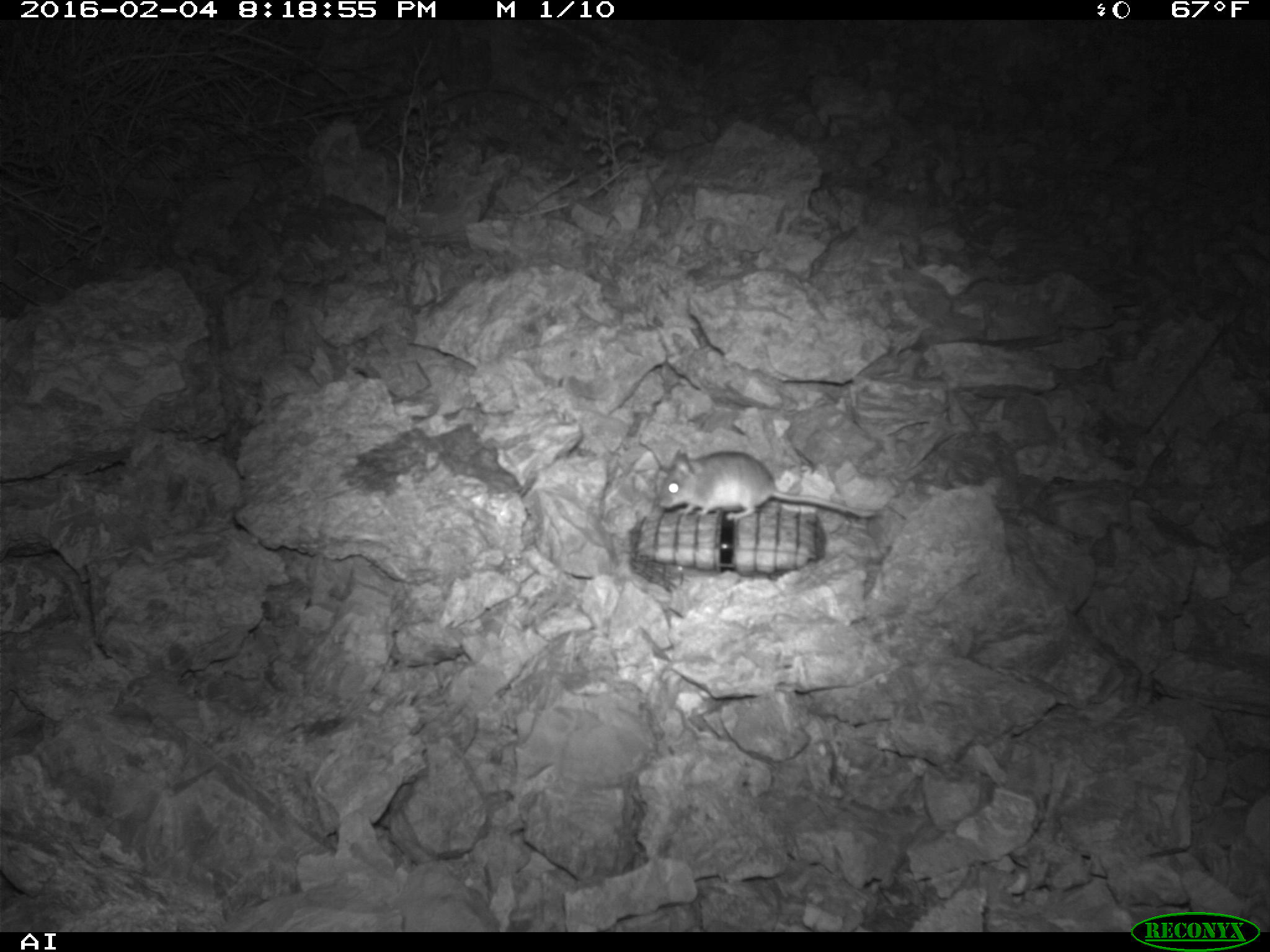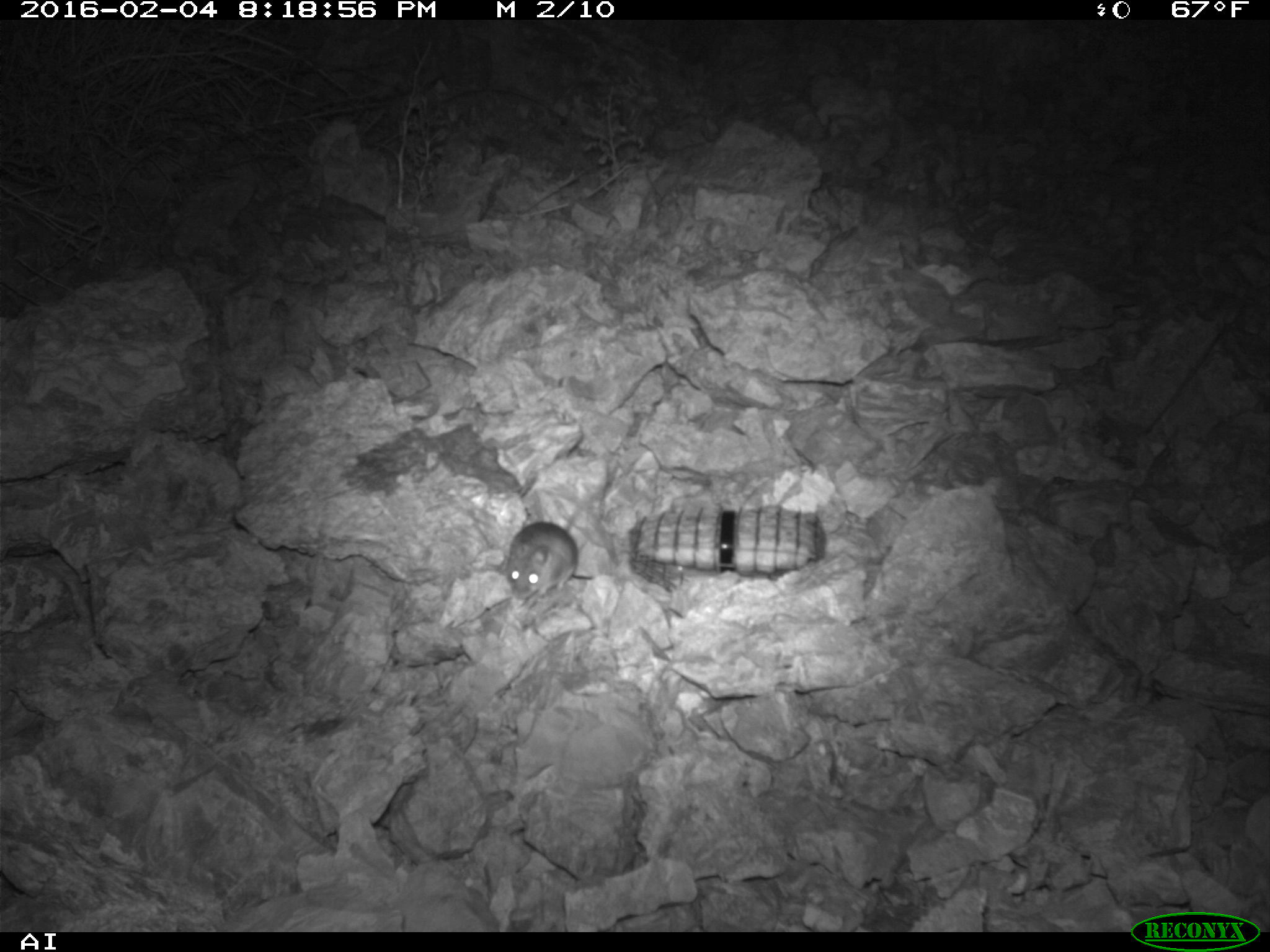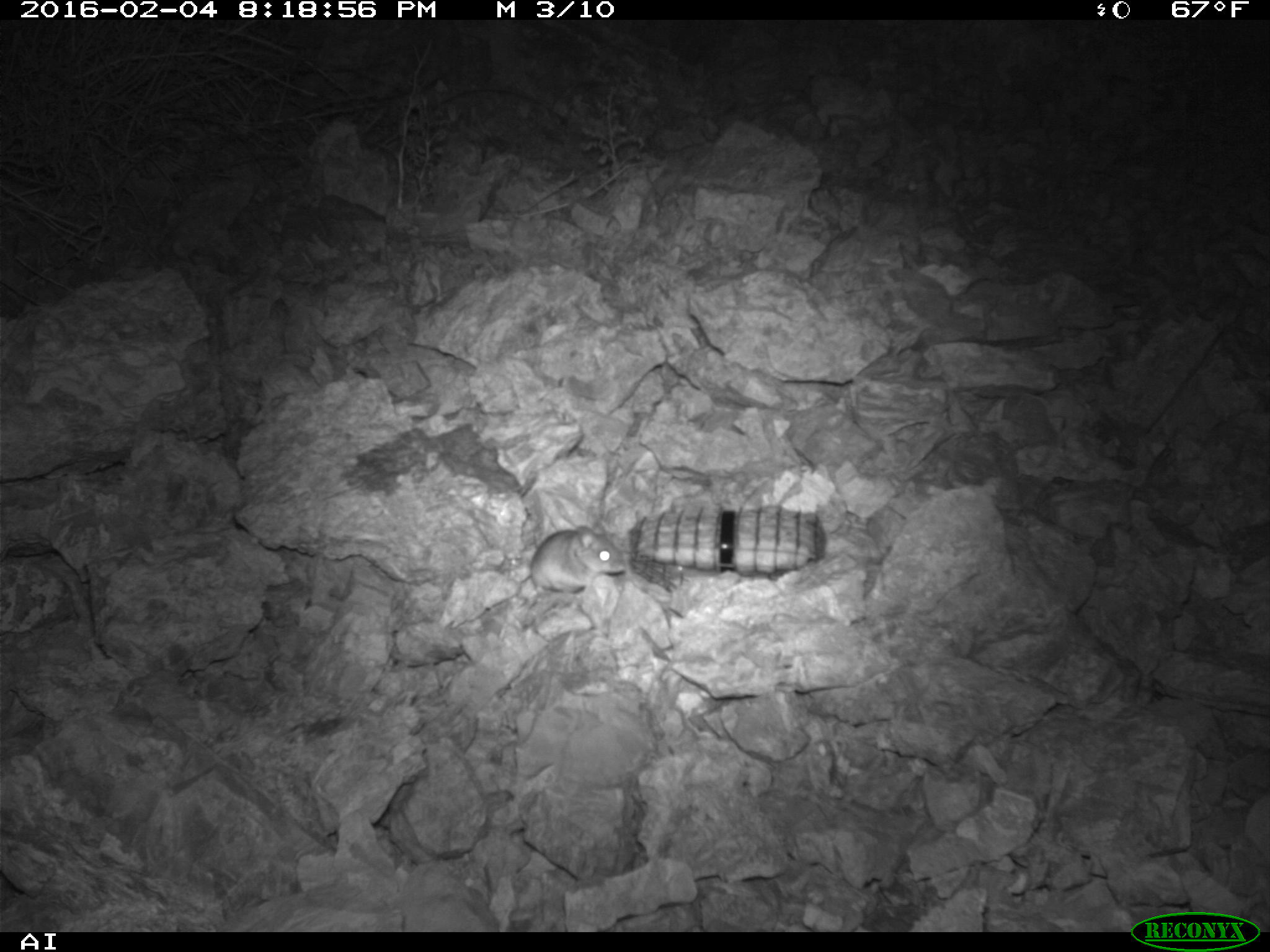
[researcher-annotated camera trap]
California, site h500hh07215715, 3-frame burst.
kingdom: Animalia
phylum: Chordata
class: Mammalia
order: Rodentia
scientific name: Rodentia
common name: rodent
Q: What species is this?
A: Rodent (Rodentia).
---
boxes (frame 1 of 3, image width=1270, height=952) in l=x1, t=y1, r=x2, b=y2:
rodent: l=658, t=449, r=879, b=521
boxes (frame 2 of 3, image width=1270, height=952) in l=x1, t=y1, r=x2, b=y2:
rodent: l=505, t=521, r=579, b=605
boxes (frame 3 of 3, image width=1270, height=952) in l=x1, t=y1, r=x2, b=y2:
rodent: l=477, t=523, r=625, b=611